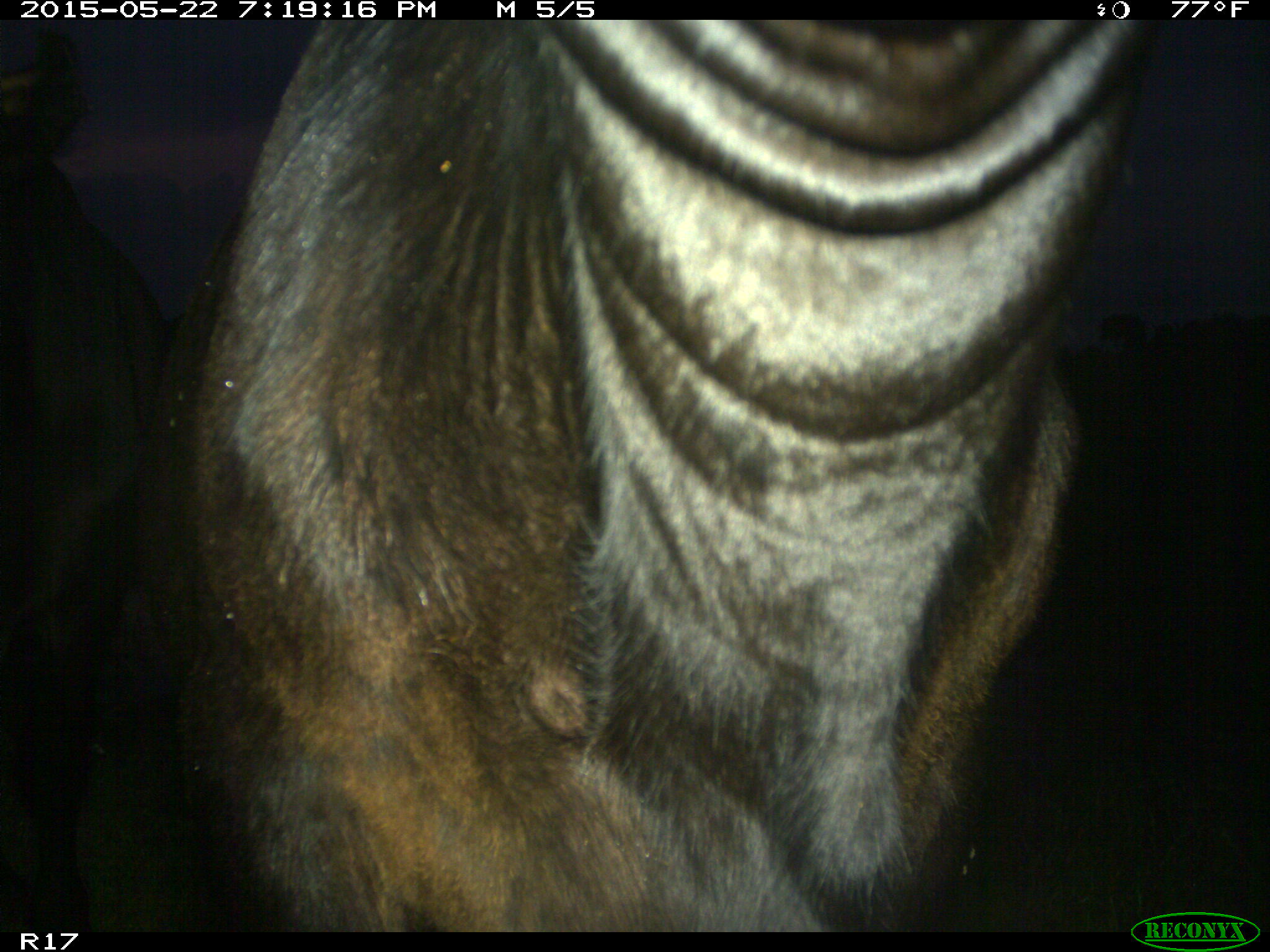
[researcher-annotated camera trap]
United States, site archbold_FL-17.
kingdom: Animalia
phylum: Chordata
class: Mammalia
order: Artiodactyla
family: Bovidae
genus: Bos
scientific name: Bos taurus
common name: domestic cow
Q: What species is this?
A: Bos taurus (domestic cow).